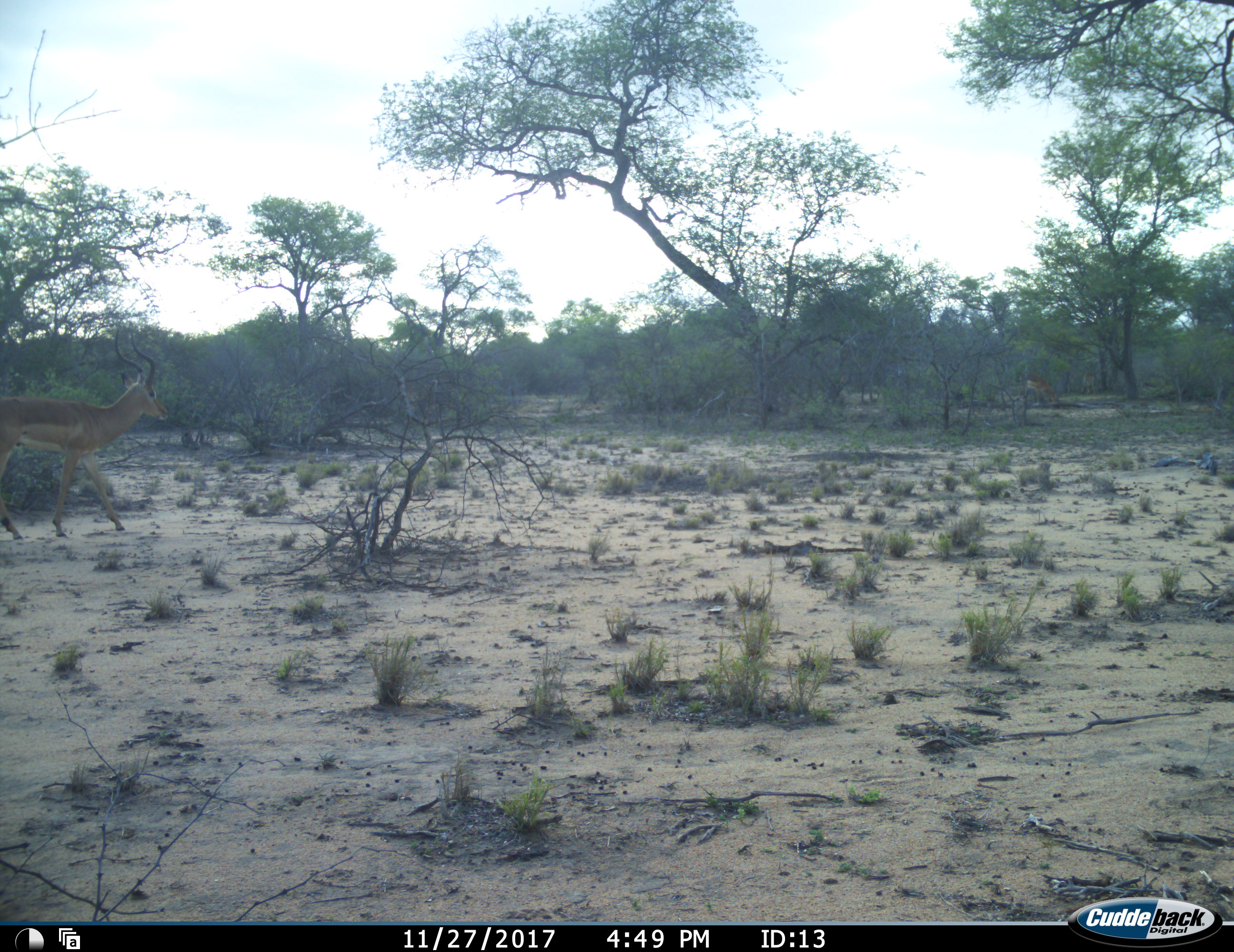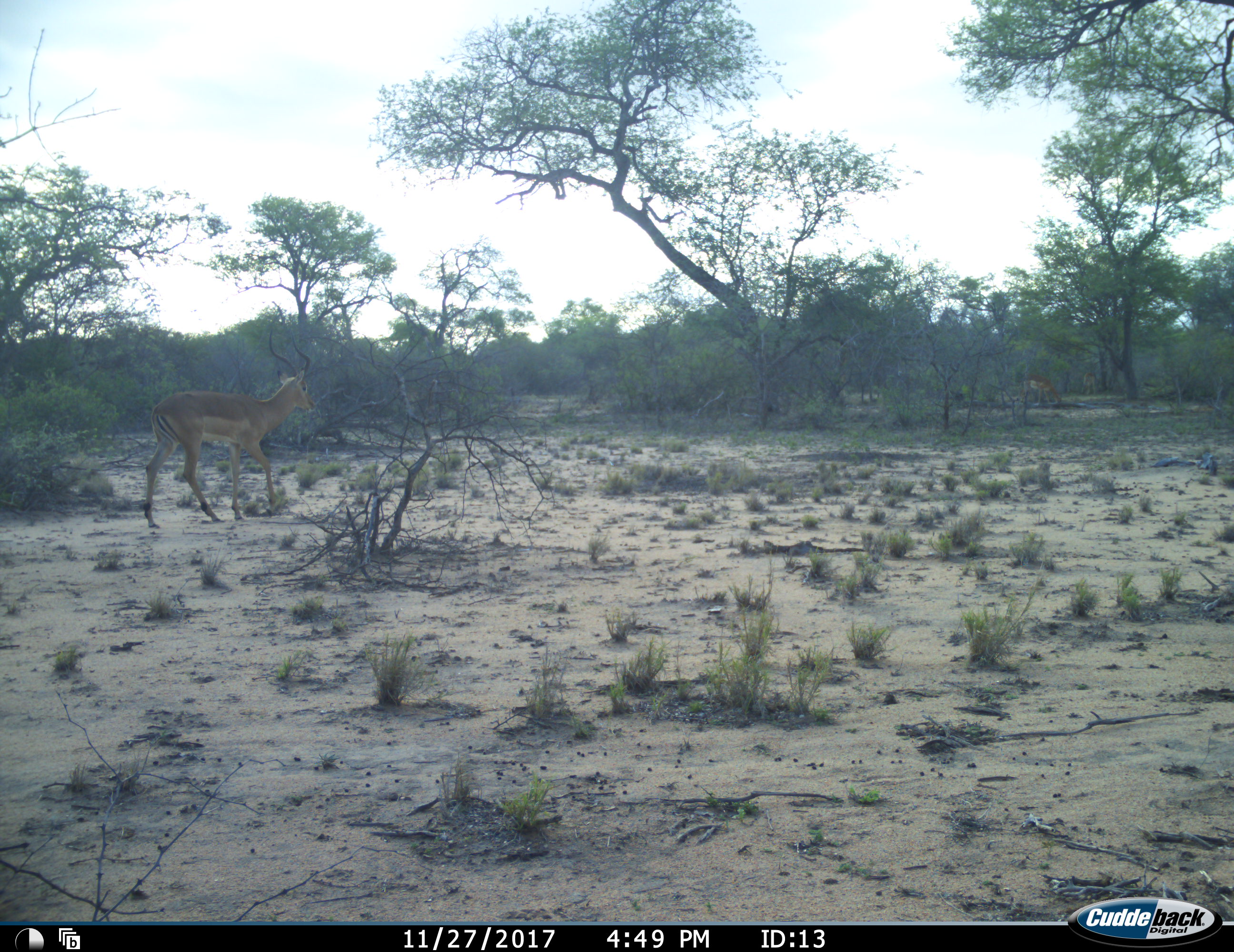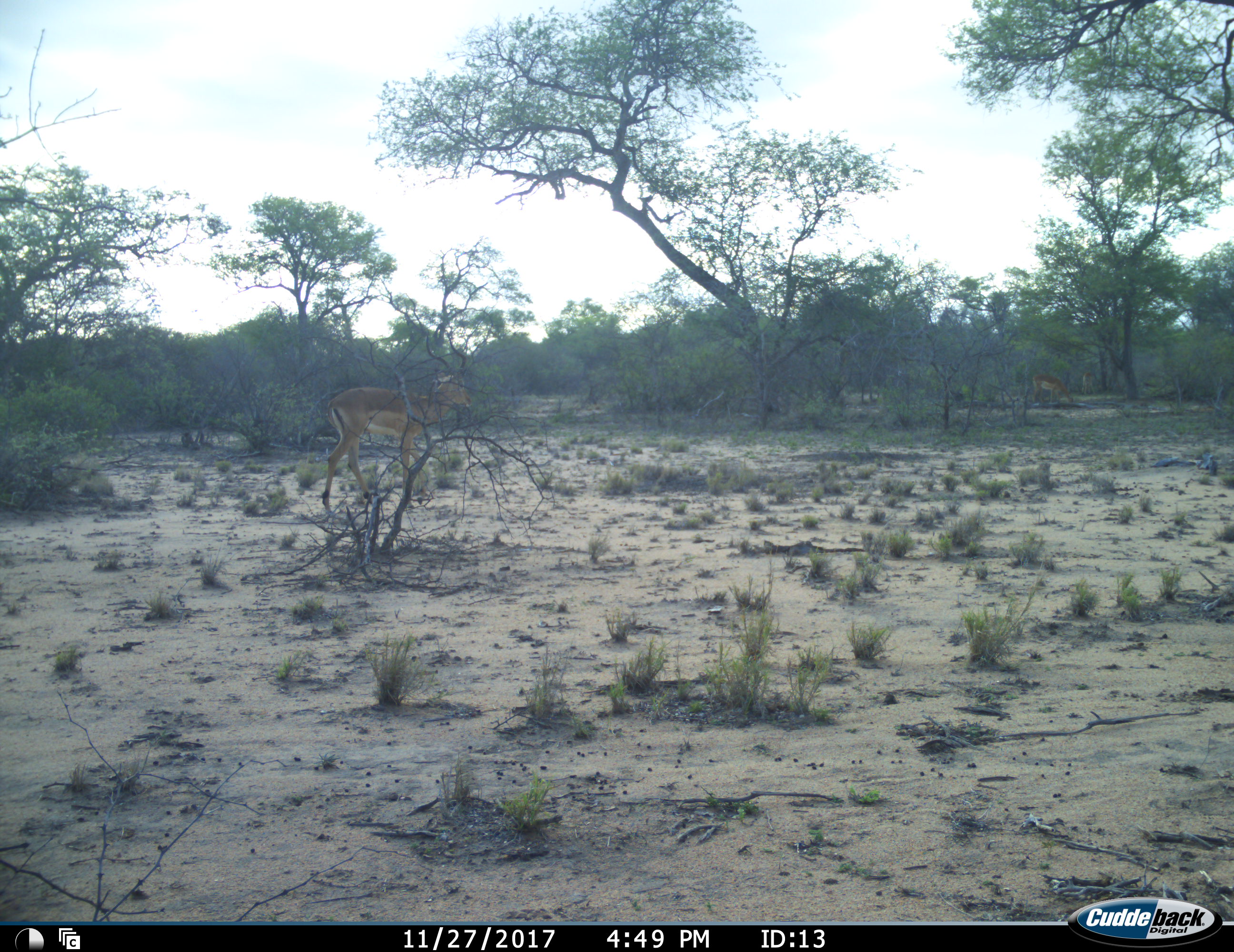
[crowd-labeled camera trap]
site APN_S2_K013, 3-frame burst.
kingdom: Animalia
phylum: Chordata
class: Mammalia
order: Artiodactyla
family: Bovidae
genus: Aepyceros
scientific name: Aepyceros melampus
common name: impala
Impala (Aepyceros melampus), count 2. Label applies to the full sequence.